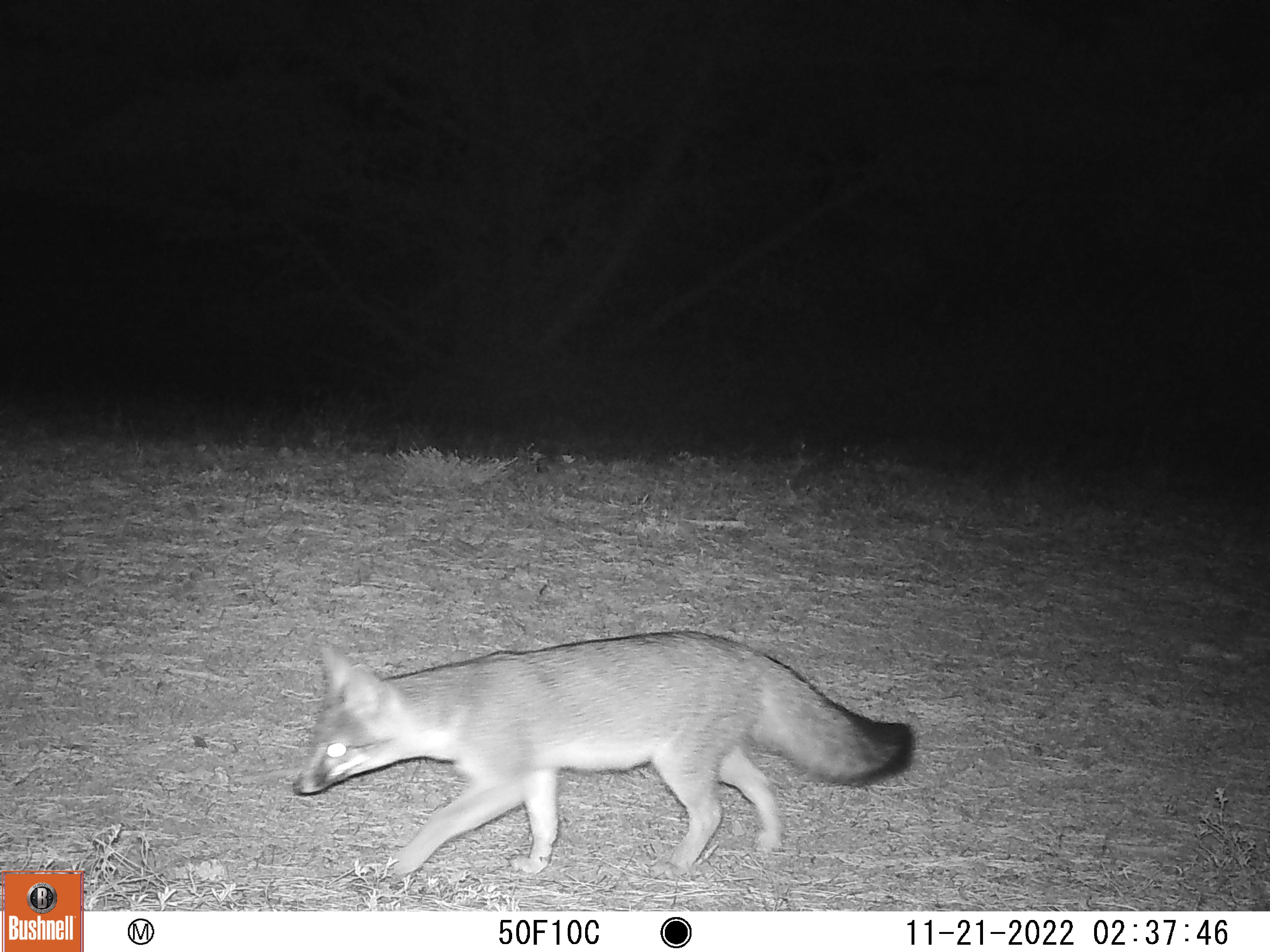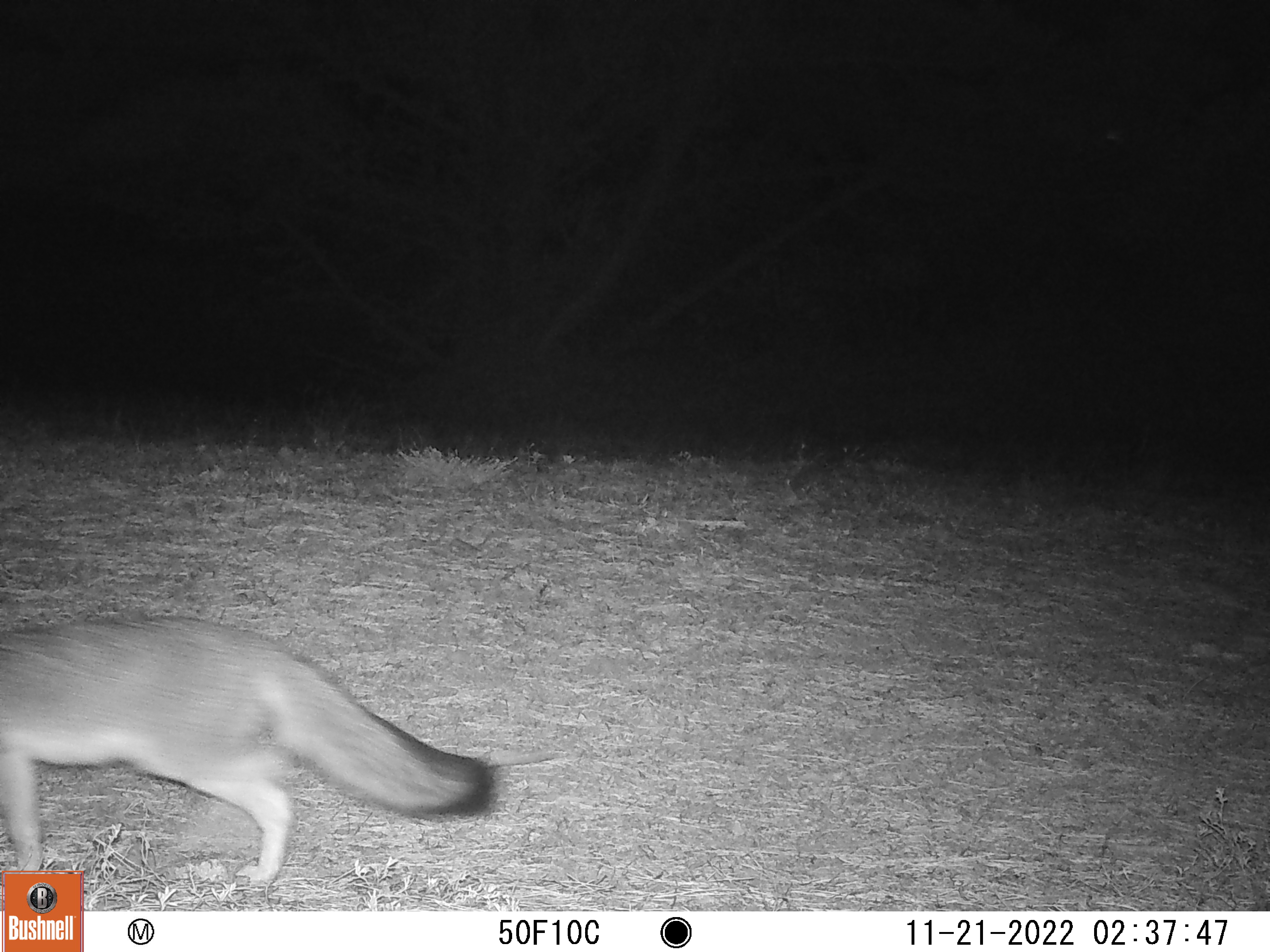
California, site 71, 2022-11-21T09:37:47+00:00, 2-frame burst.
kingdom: Animalia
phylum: Chordata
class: Mammalia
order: Carnivora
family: Canidae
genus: Urocyon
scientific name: Urocyon cinereoargenteus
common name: gray fox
Gray fox (Urocyon cinereoargenteus).